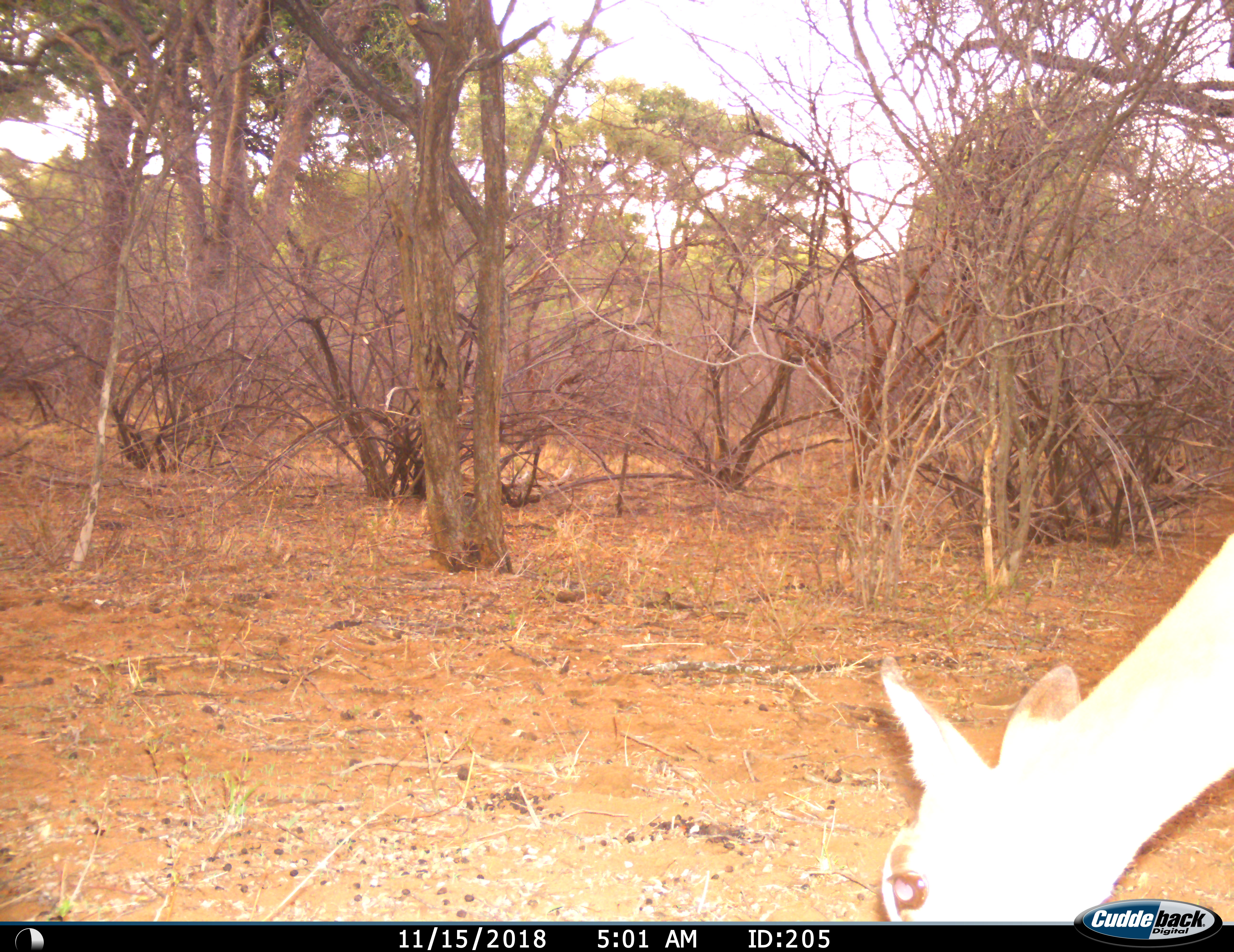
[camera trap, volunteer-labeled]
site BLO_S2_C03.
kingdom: Animalia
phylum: Chordata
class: Mammalia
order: Artiodactyla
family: Bovidae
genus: Aepyceros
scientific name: Aepyceros melampus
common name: impala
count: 1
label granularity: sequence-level